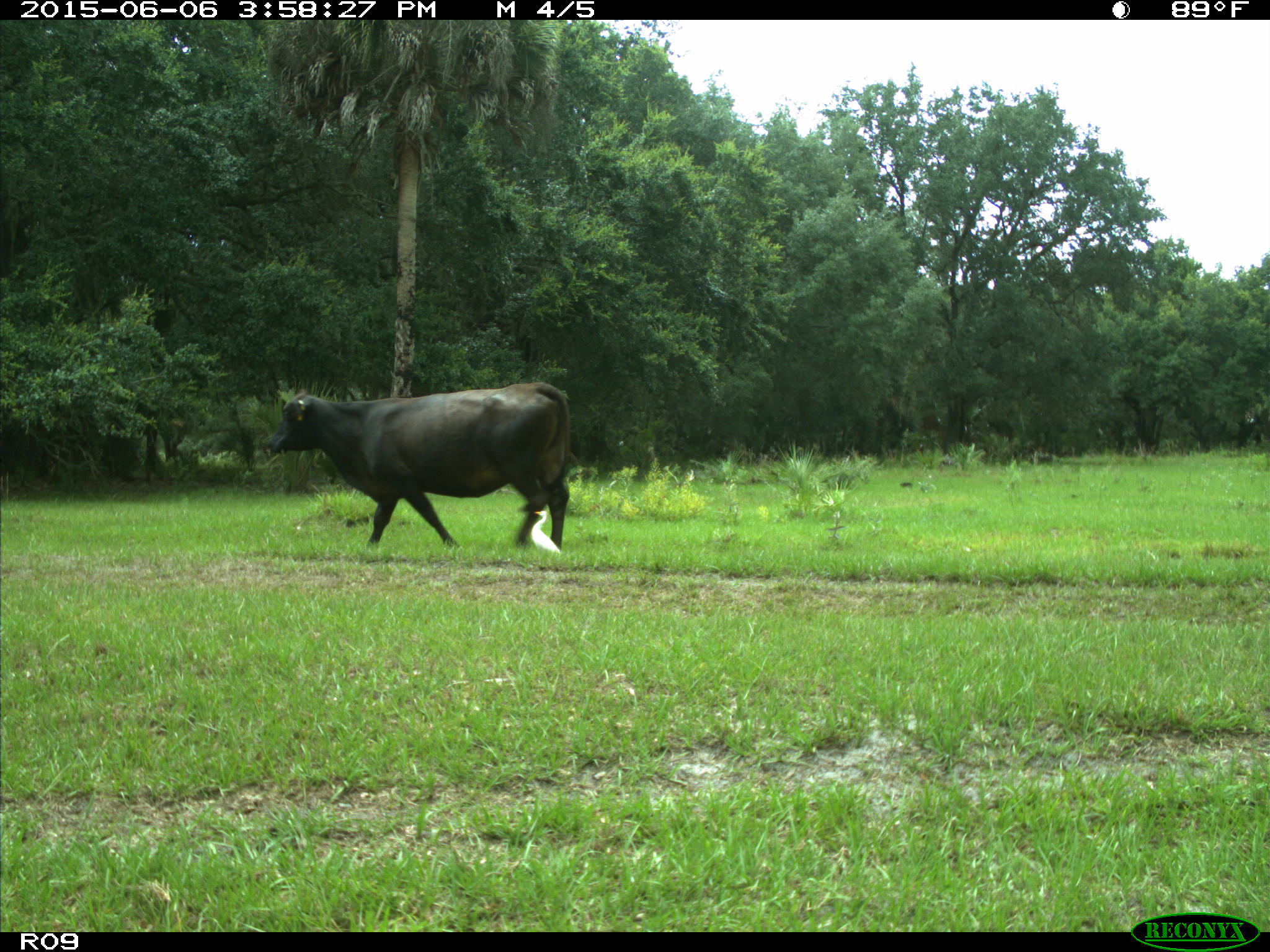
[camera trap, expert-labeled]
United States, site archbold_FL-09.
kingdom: Animalia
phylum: Chordata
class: Mammalia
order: Artiodactyla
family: Bovidae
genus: Bos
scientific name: Bos taurus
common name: domestic cow